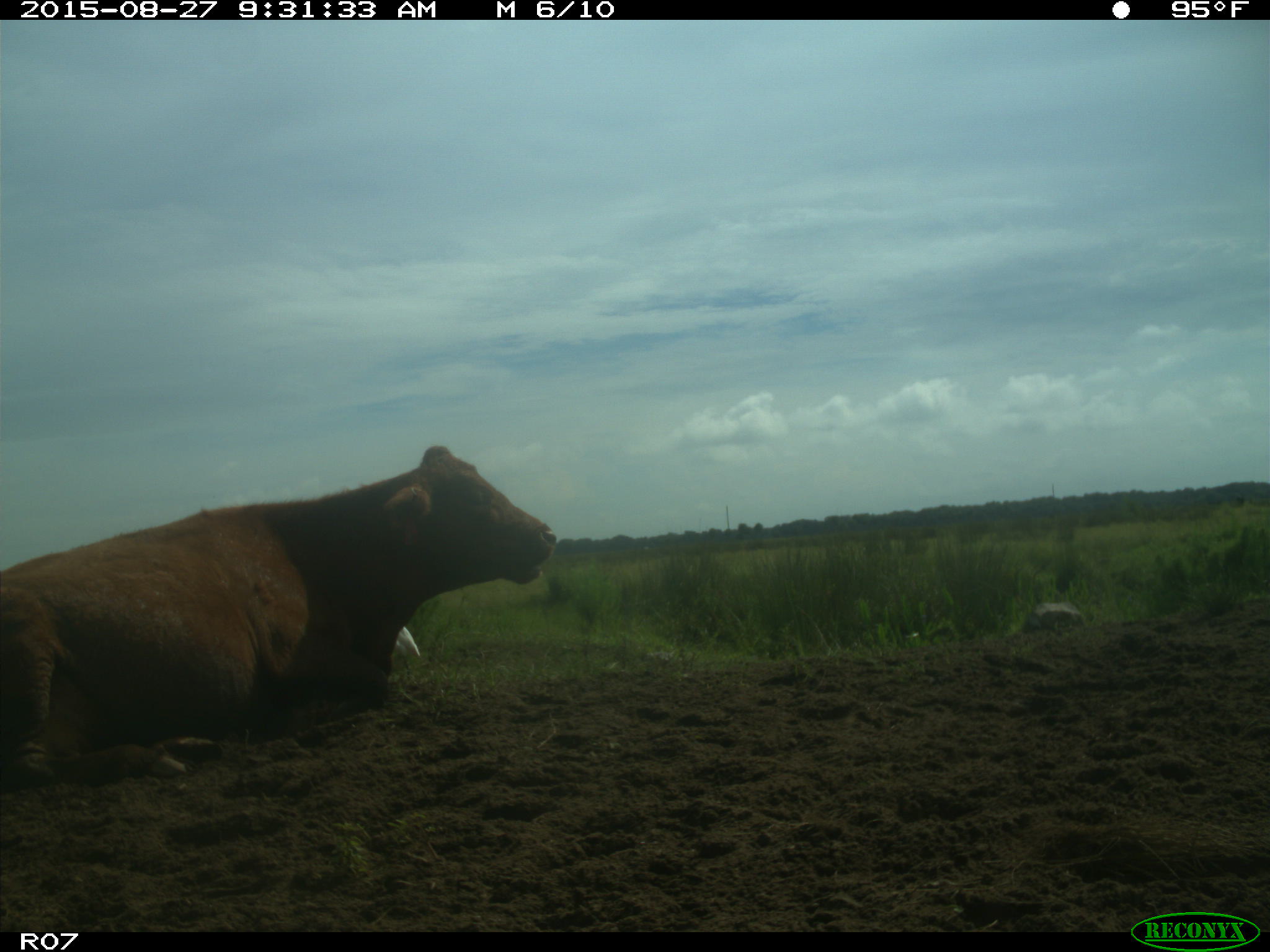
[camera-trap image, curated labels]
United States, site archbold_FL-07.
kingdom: Animalia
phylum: Chordata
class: Mammalia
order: Artiodactyla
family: Bovidae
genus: Bos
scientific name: Bos taurus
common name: domestic cow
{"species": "Bos taurus (domestic cow)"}